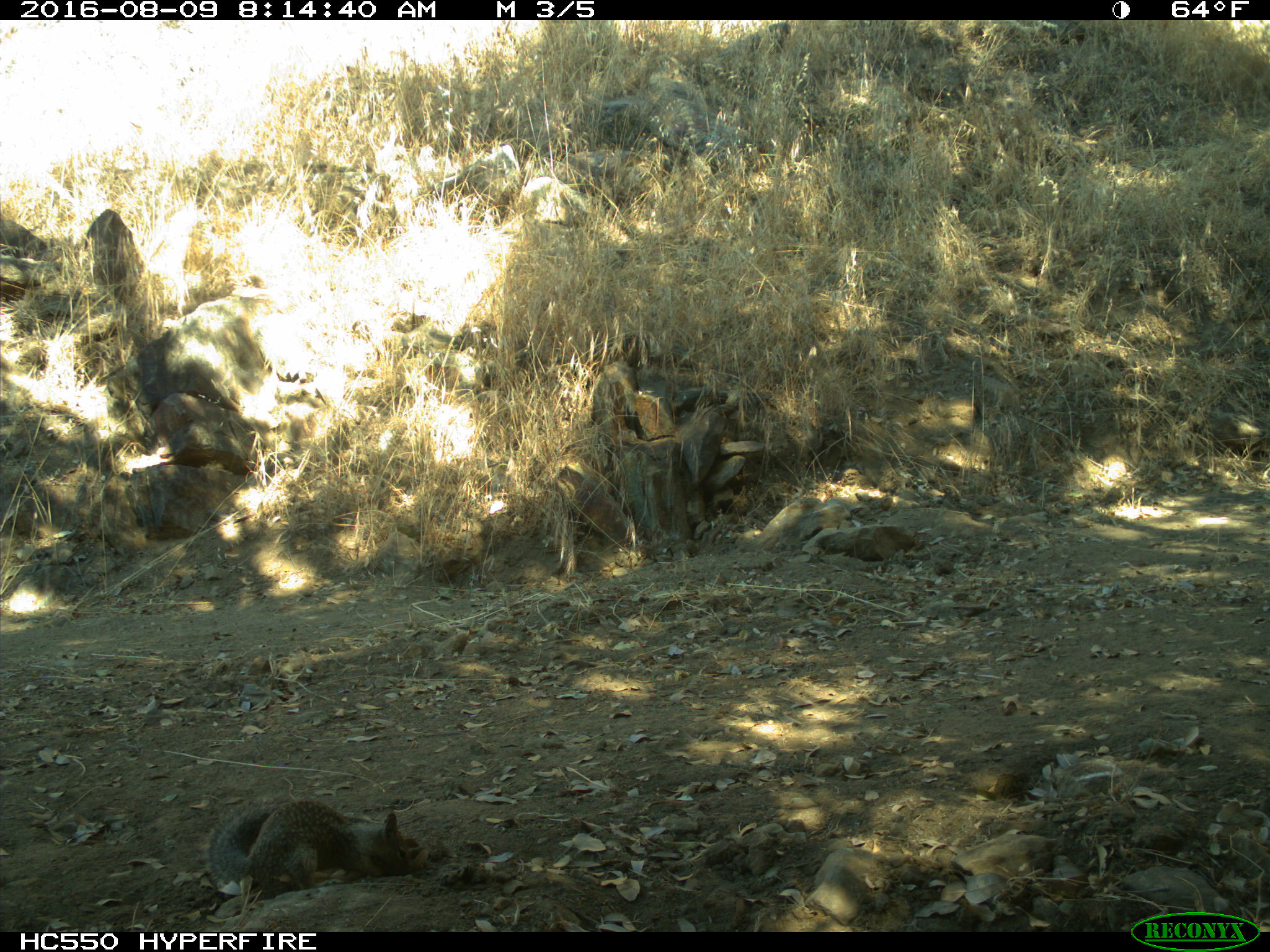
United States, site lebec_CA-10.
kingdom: Animalia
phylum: Chordata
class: Mammalia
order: Rodentia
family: Sciuridae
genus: Otospermophilus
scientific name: Otospermophilus beecheyi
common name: california ground squirrel